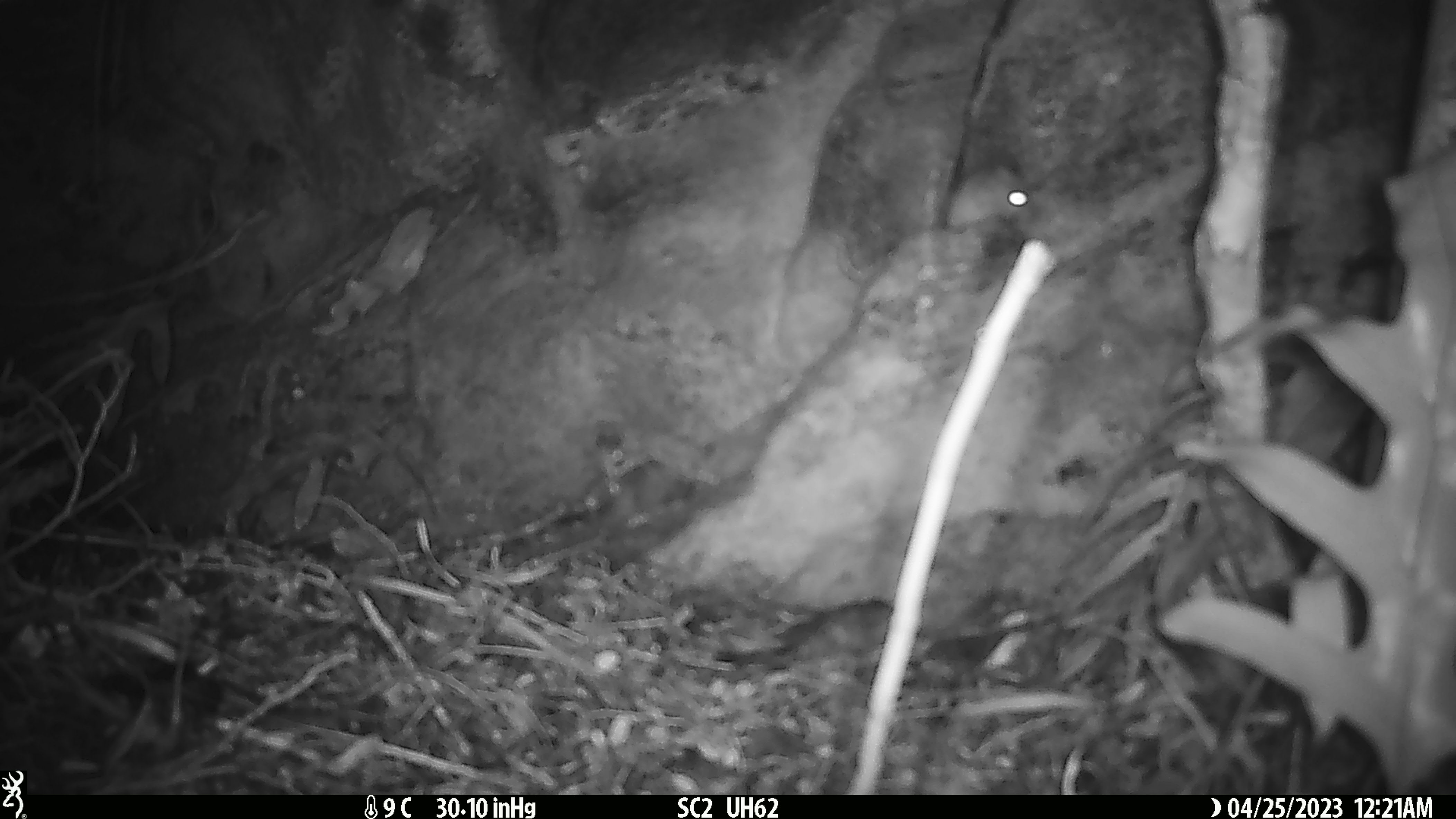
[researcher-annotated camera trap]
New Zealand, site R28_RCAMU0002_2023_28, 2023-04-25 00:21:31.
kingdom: Animalia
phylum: Chordata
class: Mammalia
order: Rodentia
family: Muridae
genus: Mus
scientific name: Mus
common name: mouse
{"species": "mouse (Mus)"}